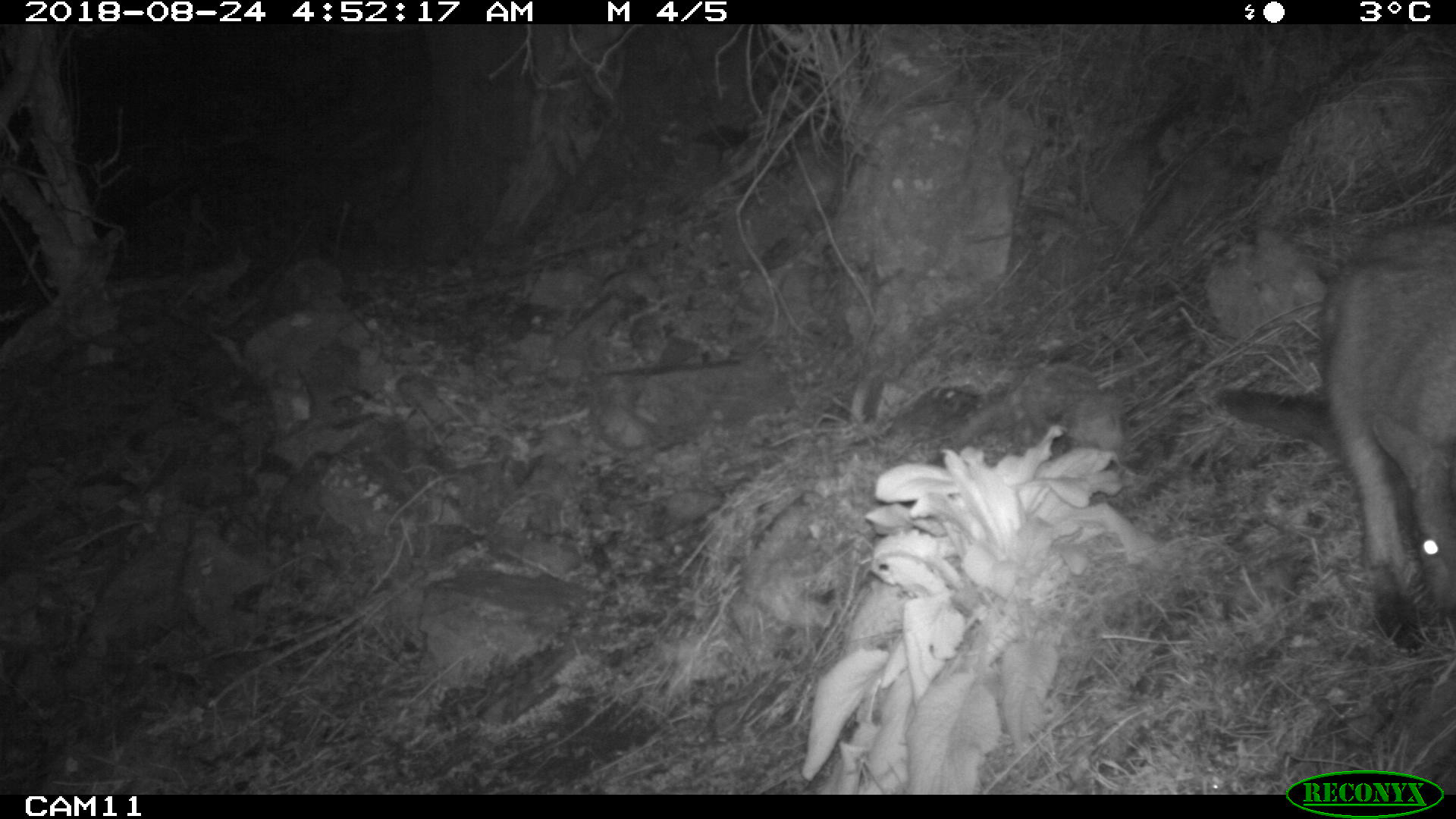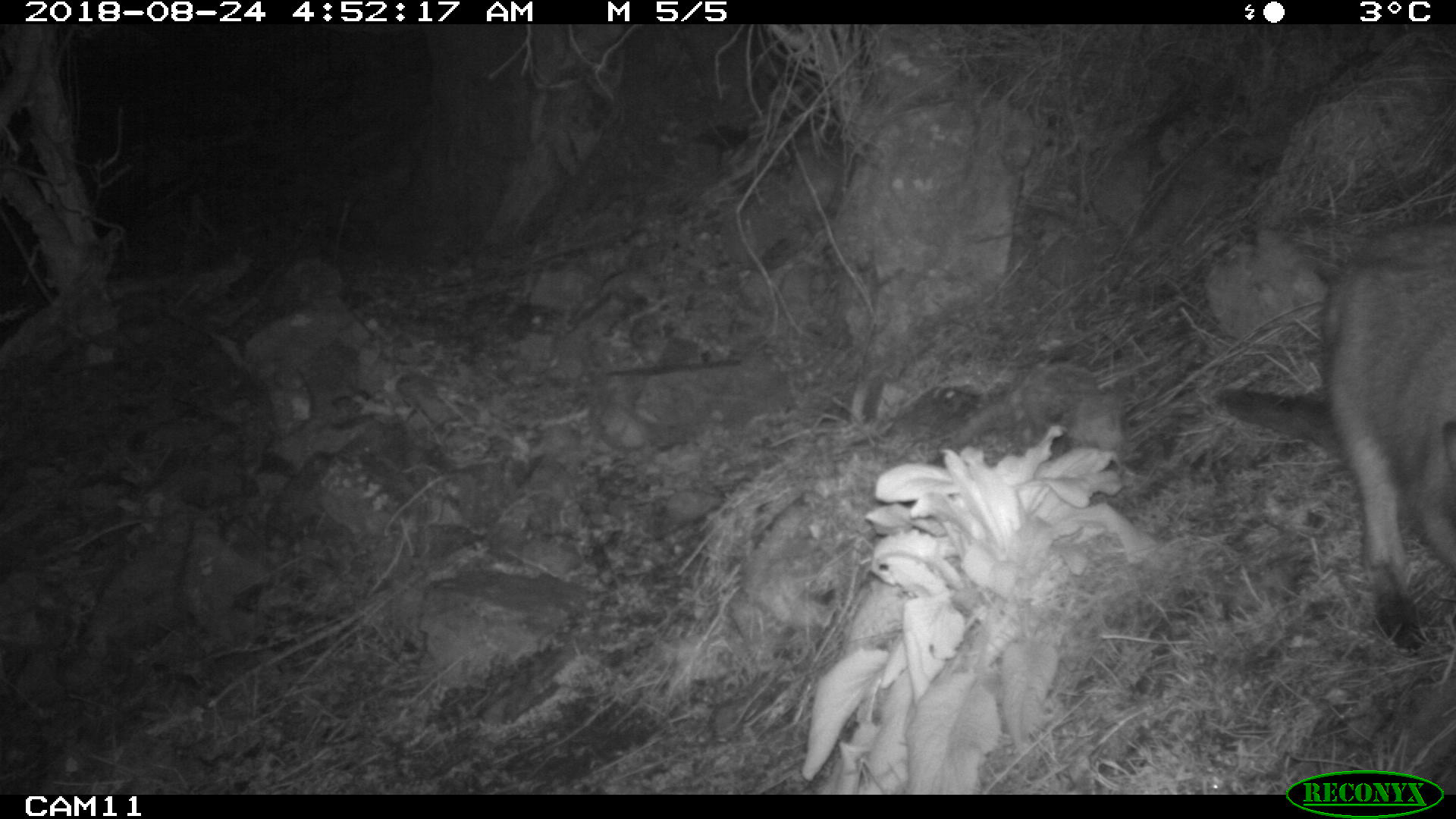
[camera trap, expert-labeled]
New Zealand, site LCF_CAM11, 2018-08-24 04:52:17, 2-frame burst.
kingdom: Animalia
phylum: Chordata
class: Mammalia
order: Diprotodontia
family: Macropodidae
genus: Notamacropus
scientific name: Notamacropus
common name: wallaby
Wallaby (Notamacropus).